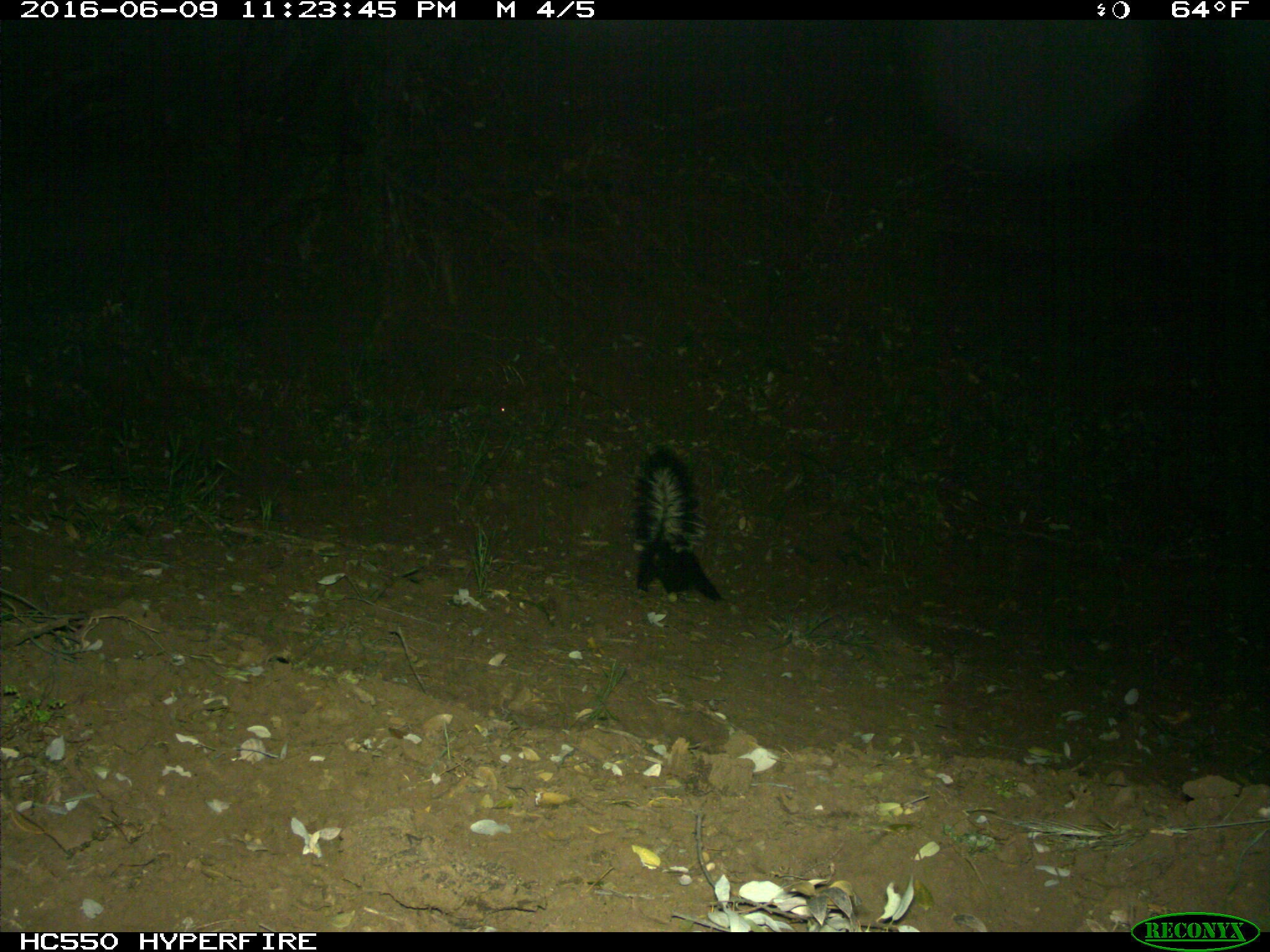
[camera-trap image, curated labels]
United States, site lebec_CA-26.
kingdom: Animalia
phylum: Chordata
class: Mammalia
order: Carnivora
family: Mephitidae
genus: Mephitis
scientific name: Mephitis mephitis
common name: striped skunk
Mephitis mephitis (striped skunk).